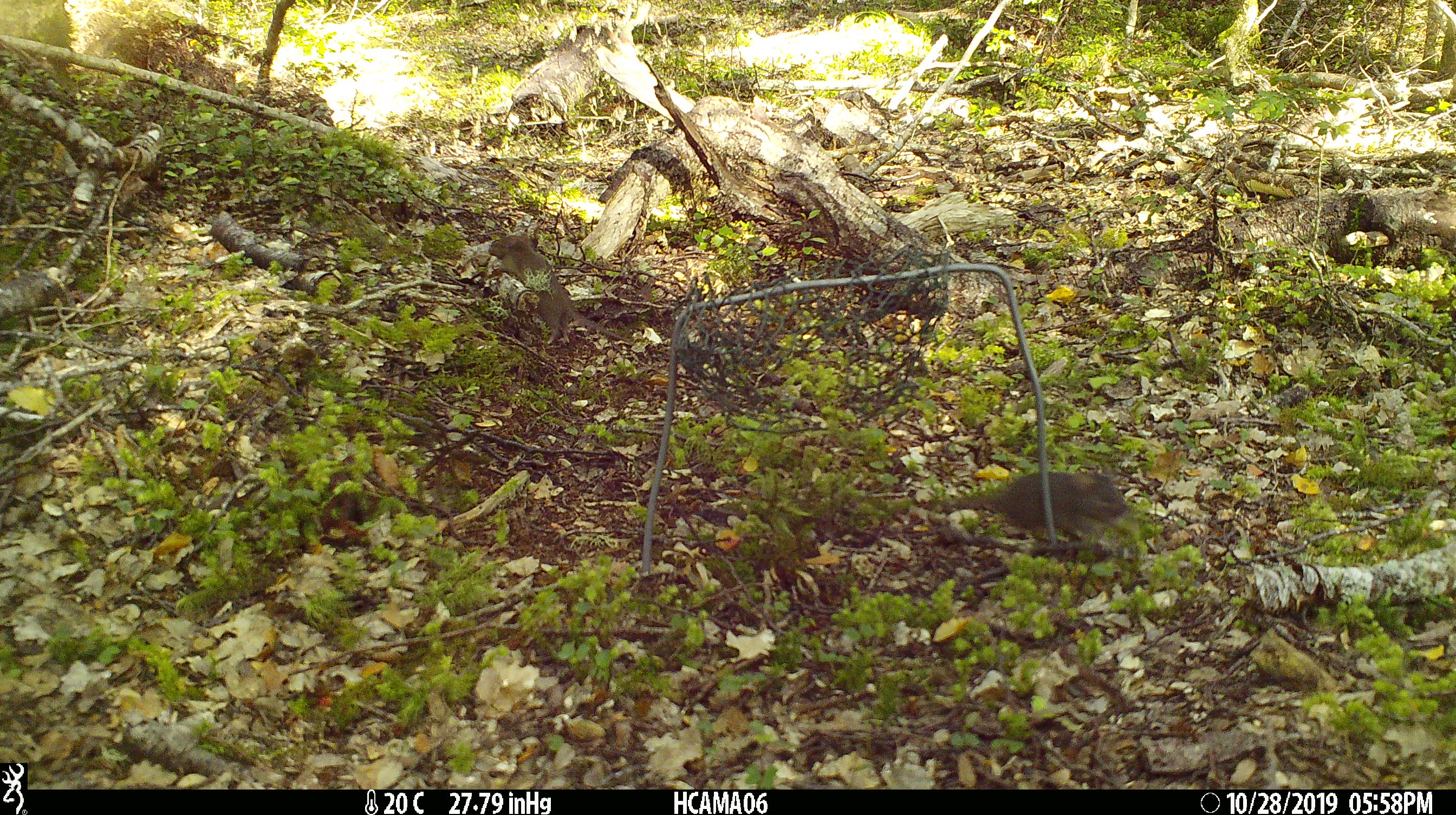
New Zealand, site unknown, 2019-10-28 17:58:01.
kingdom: Animalia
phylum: Chordata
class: Mammalia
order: Rodentia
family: Muridae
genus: Mus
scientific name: Mus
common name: mouse